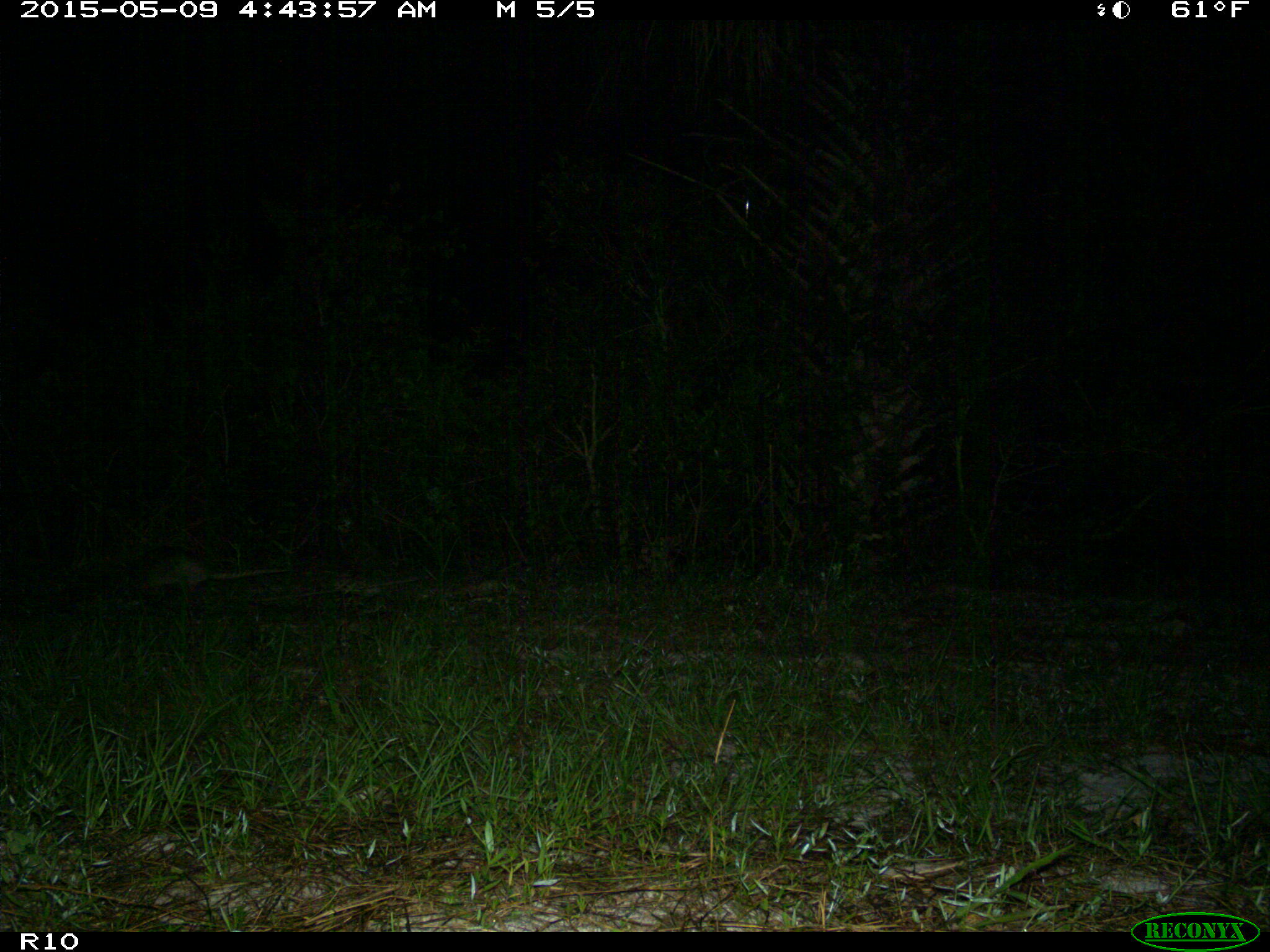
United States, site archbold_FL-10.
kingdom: Animalia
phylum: Chordata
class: Mammalia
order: Cingulata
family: Dasypodidae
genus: Dasypus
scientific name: Dasypus novemcinctus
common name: nine-banded armadillo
Dasypus novemcinctus (nine-banded armadillo).